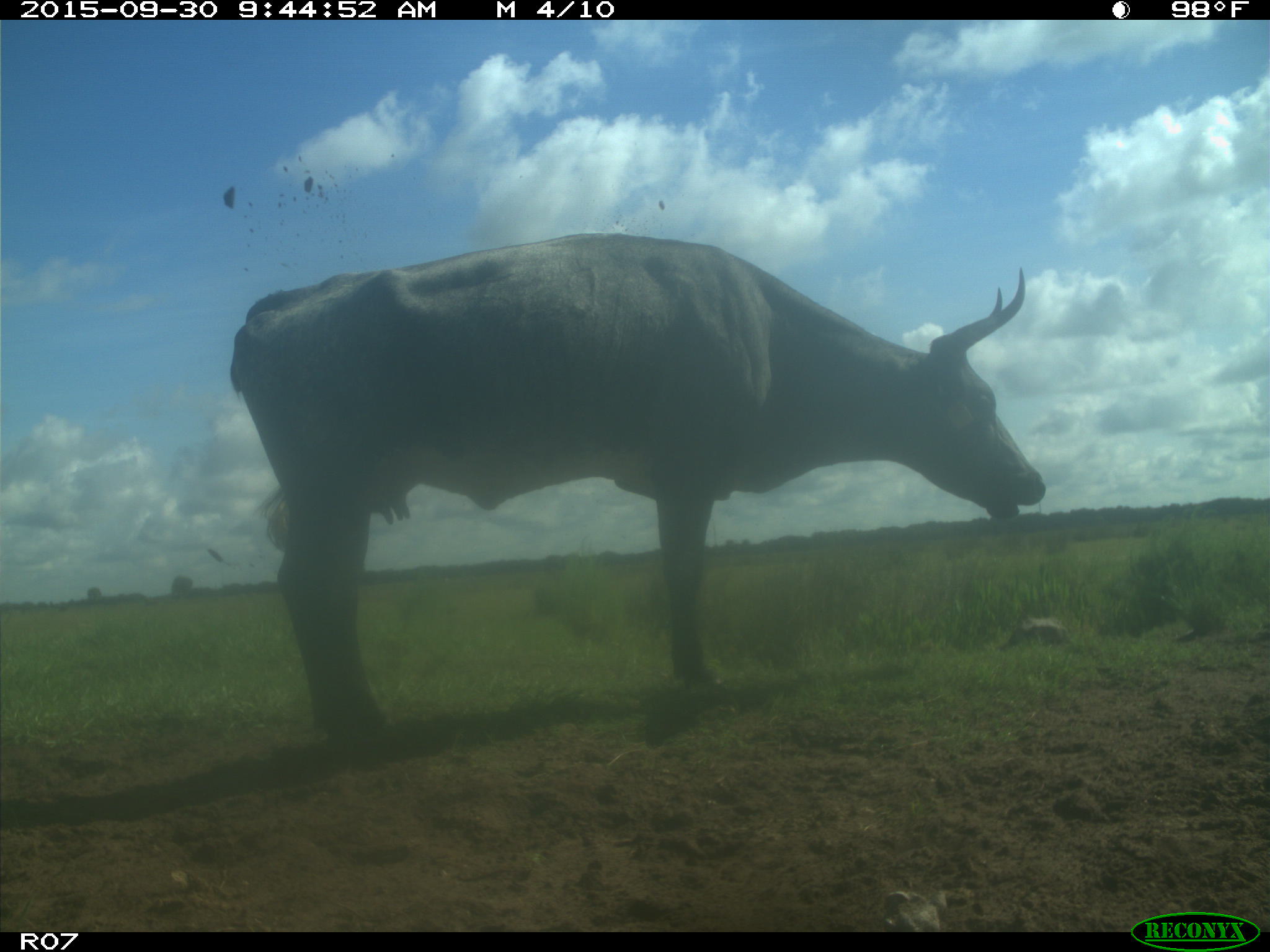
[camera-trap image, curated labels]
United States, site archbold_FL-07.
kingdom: Animalia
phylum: Chordata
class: Mammalia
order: Artiodactyla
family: Bovidae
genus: Bos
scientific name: Bos taurus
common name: domestic cow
Bos taurus (domestic cow).